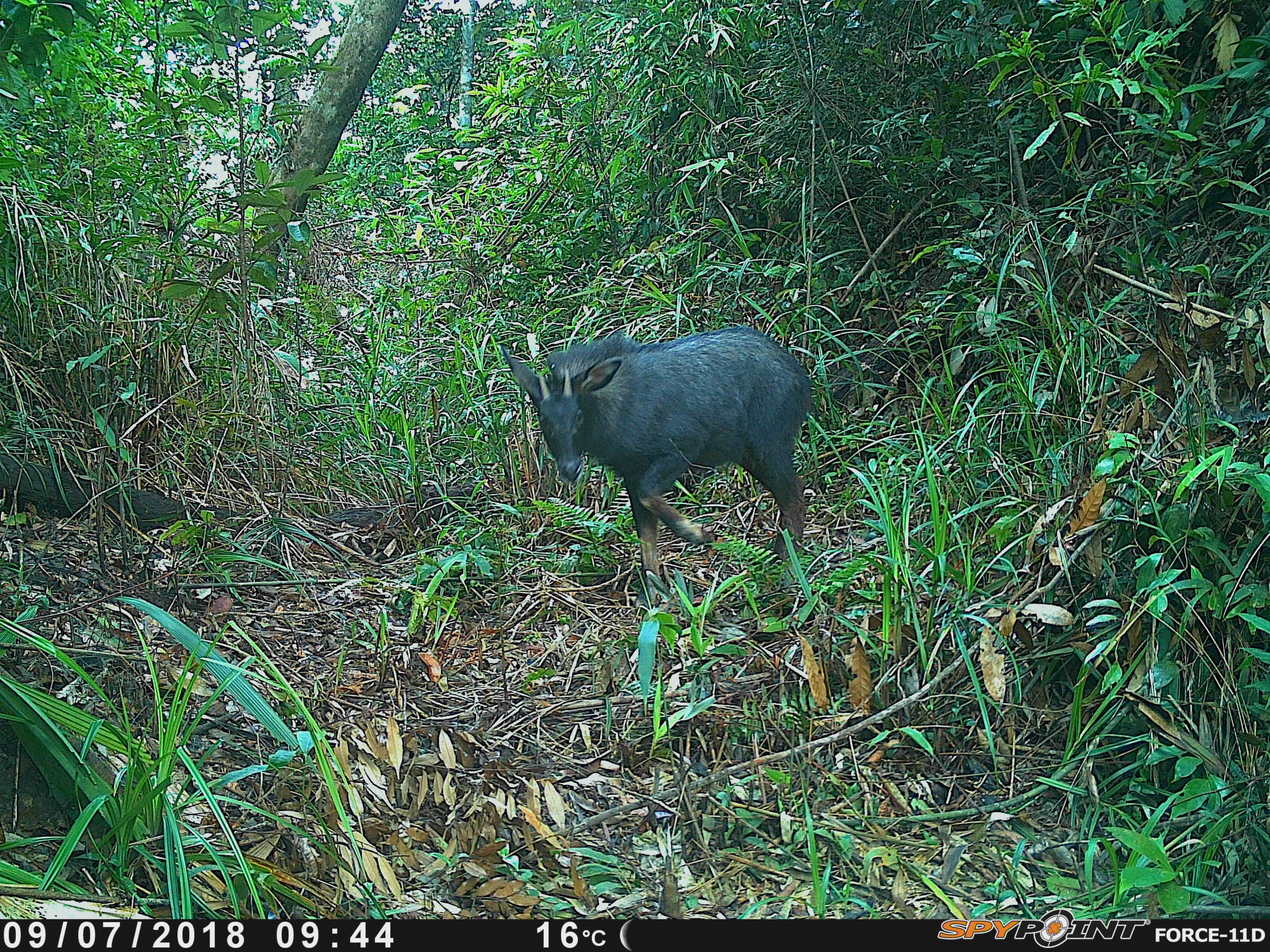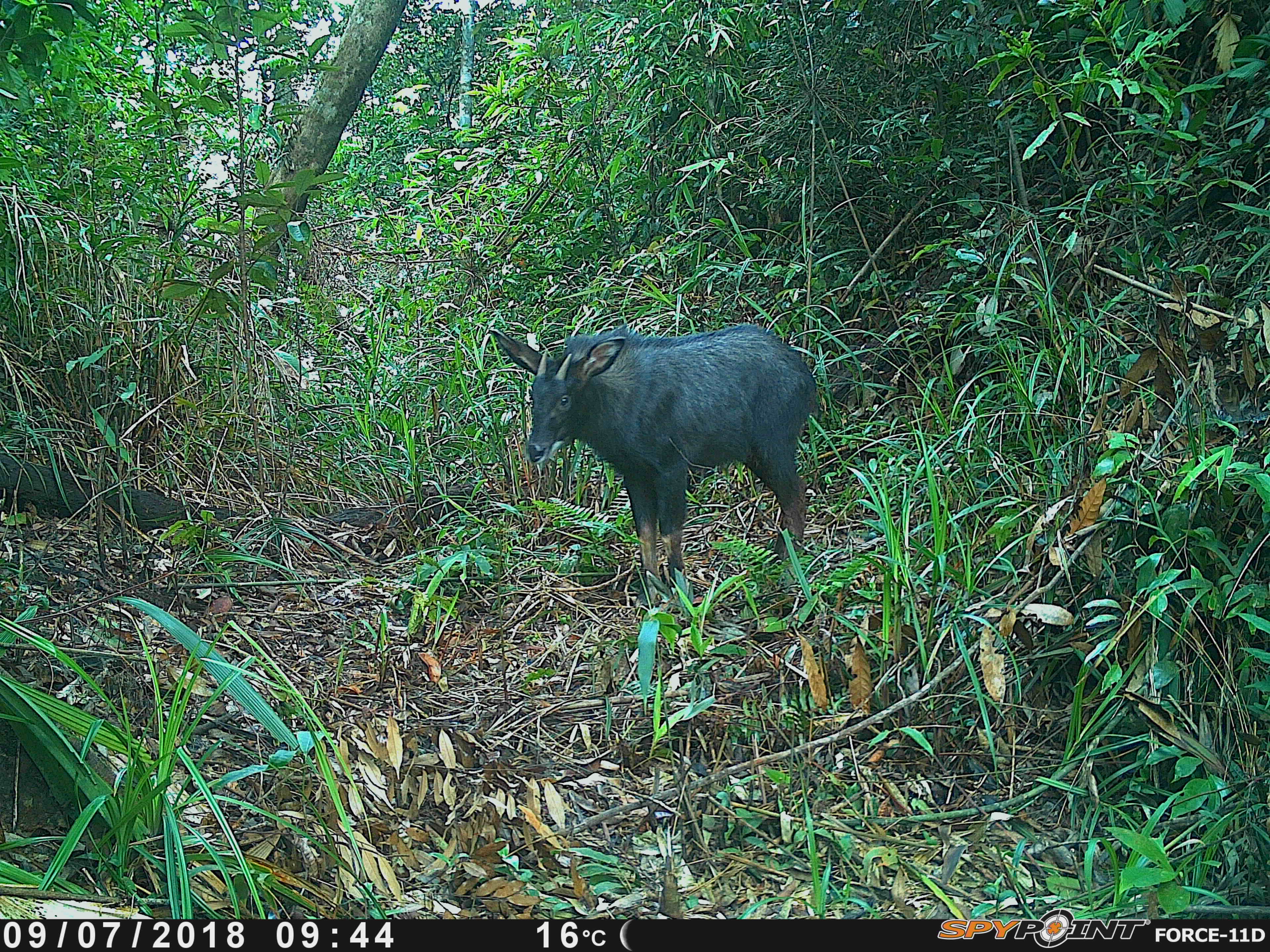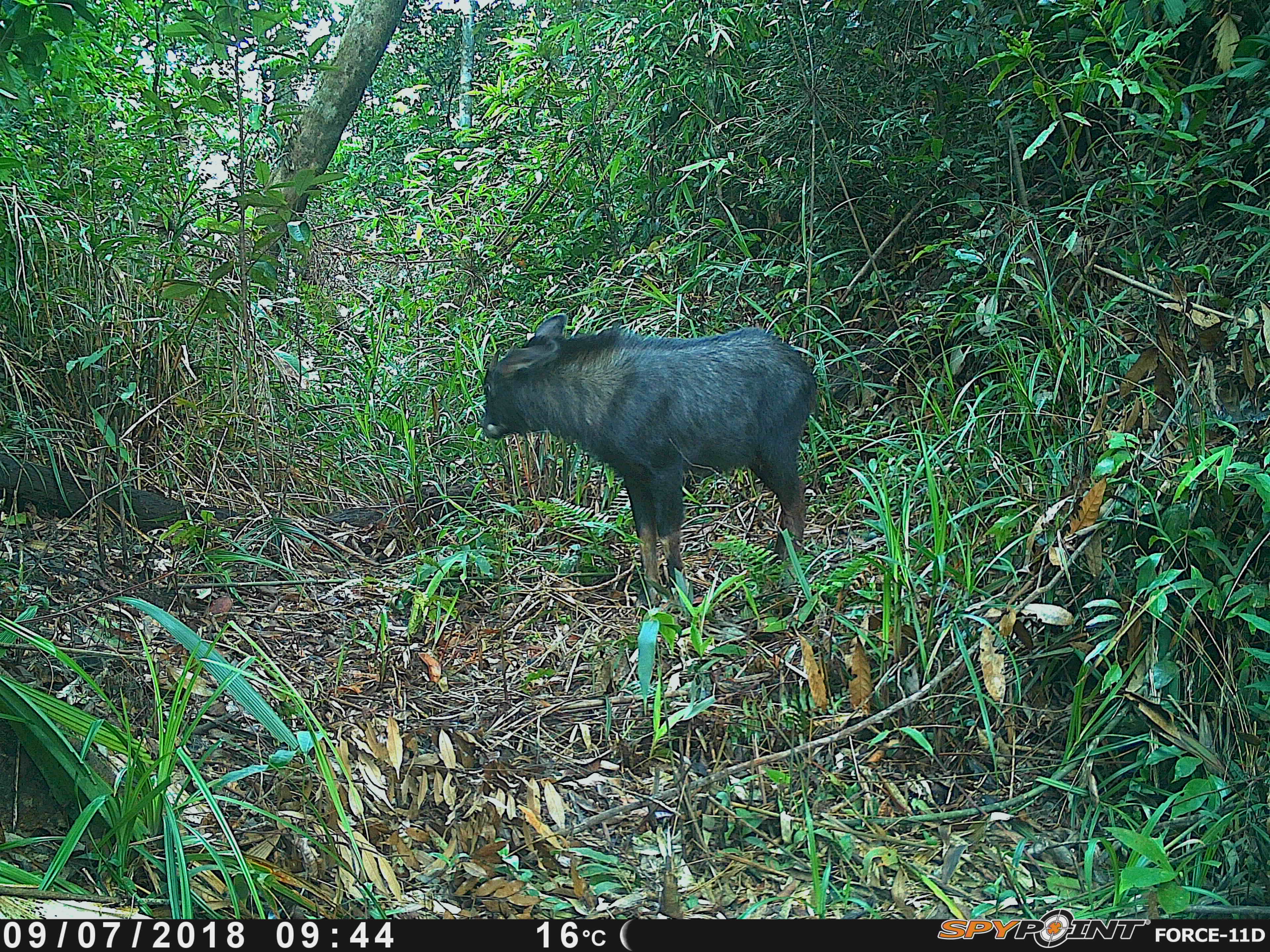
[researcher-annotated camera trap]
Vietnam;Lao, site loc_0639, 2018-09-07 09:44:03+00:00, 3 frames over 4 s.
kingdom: Animalia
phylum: Chordata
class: Mammalia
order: Artiodactyla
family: Bovidae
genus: Capricornis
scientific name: Capricornis sumatraensis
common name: chinese serow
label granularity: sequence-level